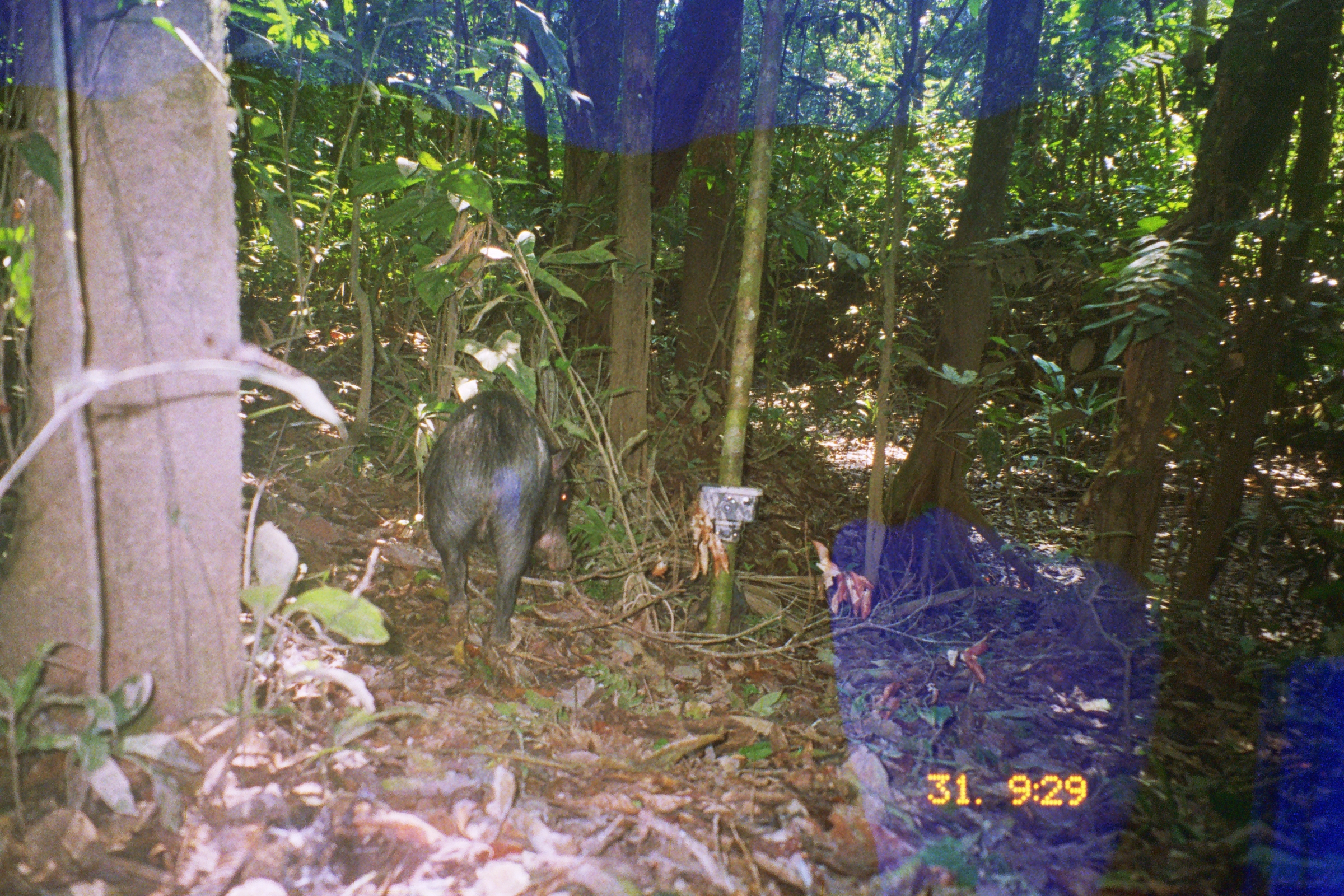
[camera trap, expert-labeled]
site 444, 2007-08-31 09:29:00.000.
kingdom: Animalia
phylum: Chordata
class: Mammalia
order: Artiodactyla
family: Tayassuidae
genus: Tayassu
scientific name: Tayassu pecari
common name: white-lipped peccary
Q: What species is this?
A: Tayassu pecari (white-lipped peccary).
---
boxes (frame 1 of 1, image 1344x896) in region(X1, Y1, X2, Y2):
tayassu pecari: region(422, 389, 574, 648)